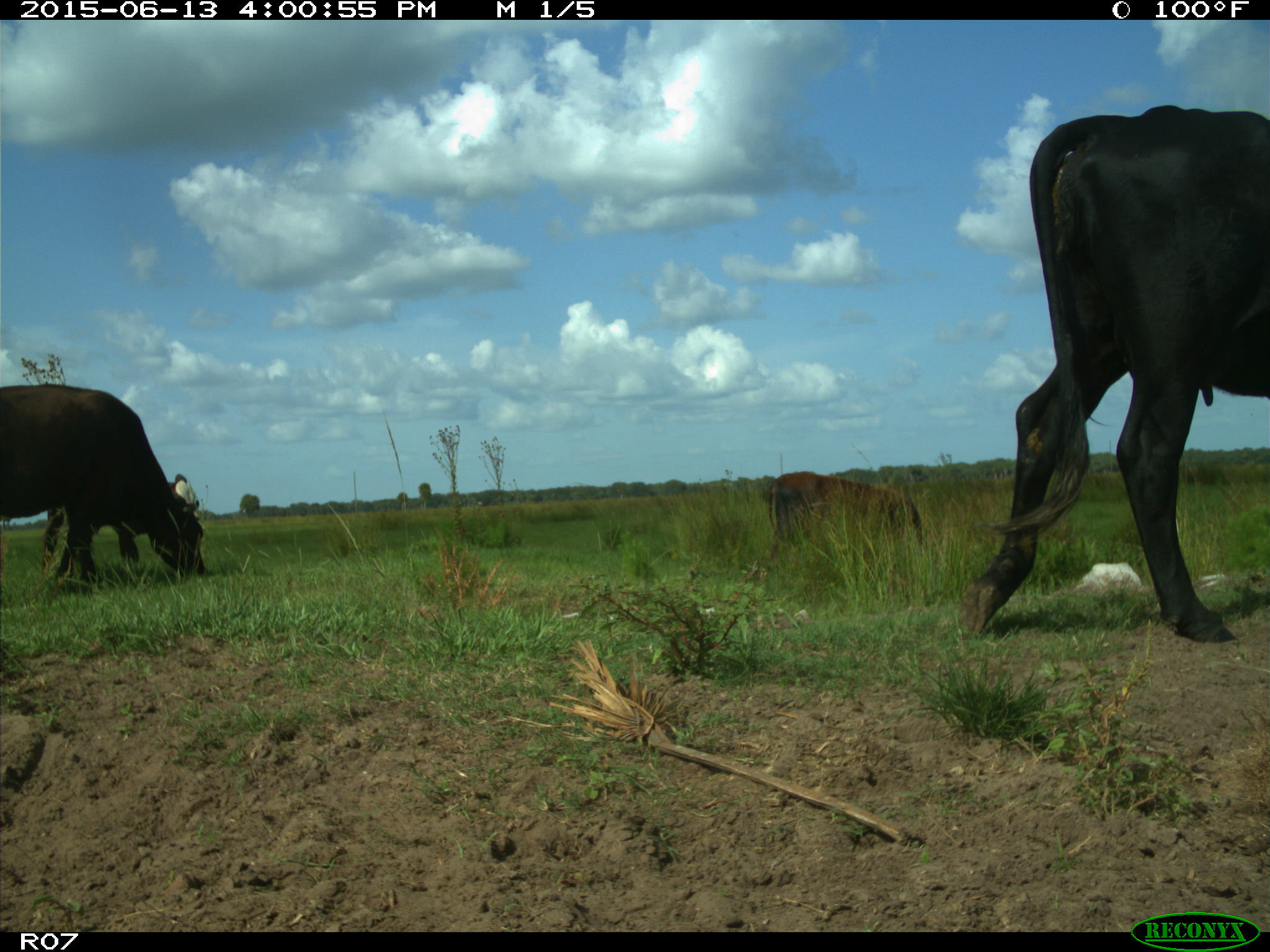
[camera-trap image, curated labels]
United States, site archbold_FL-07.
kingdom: Animalia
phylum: Chordata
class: Mammalia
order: Artiodactyla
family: Bovidae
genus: Bos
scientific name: Bos taurus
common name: domestic cow